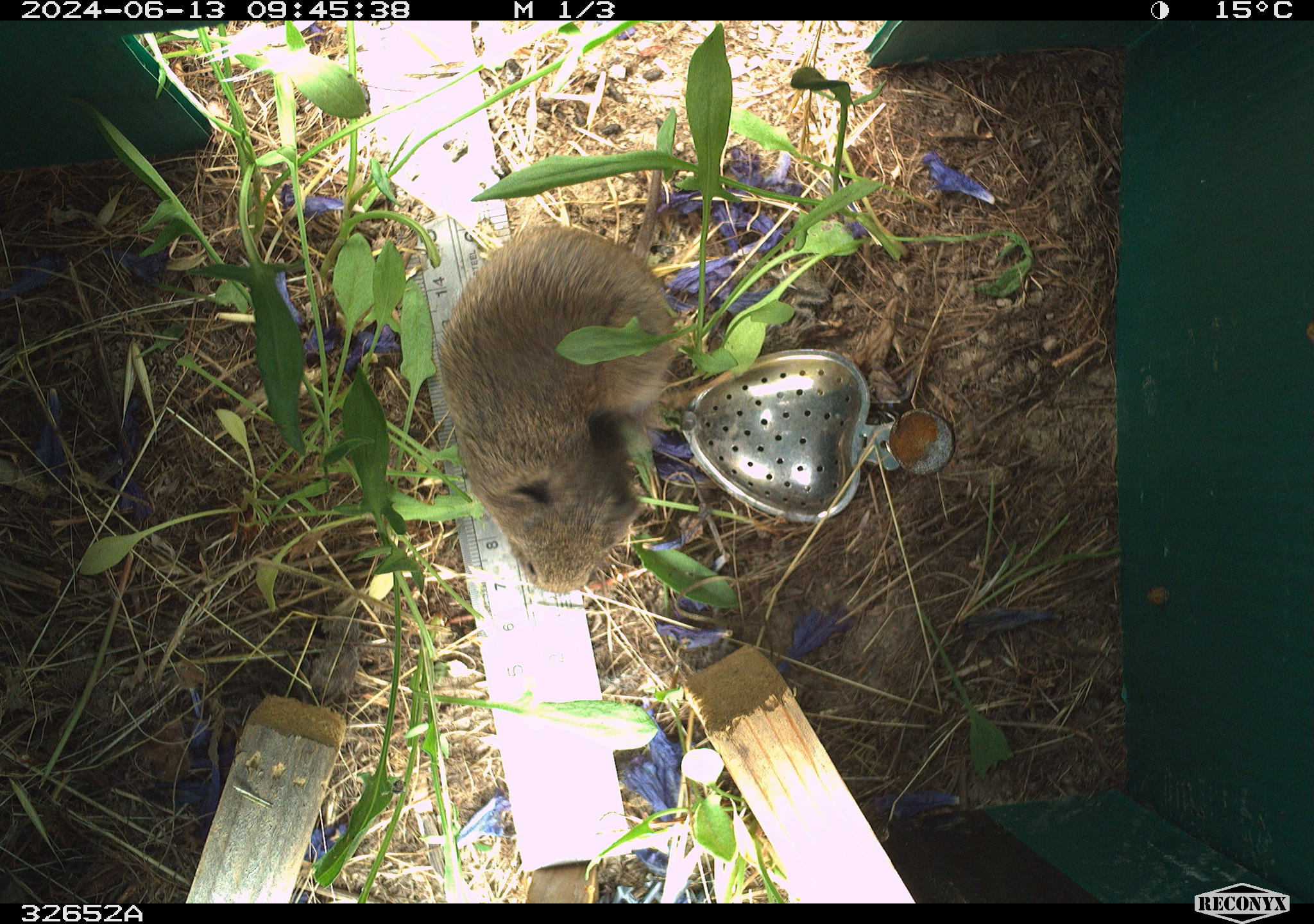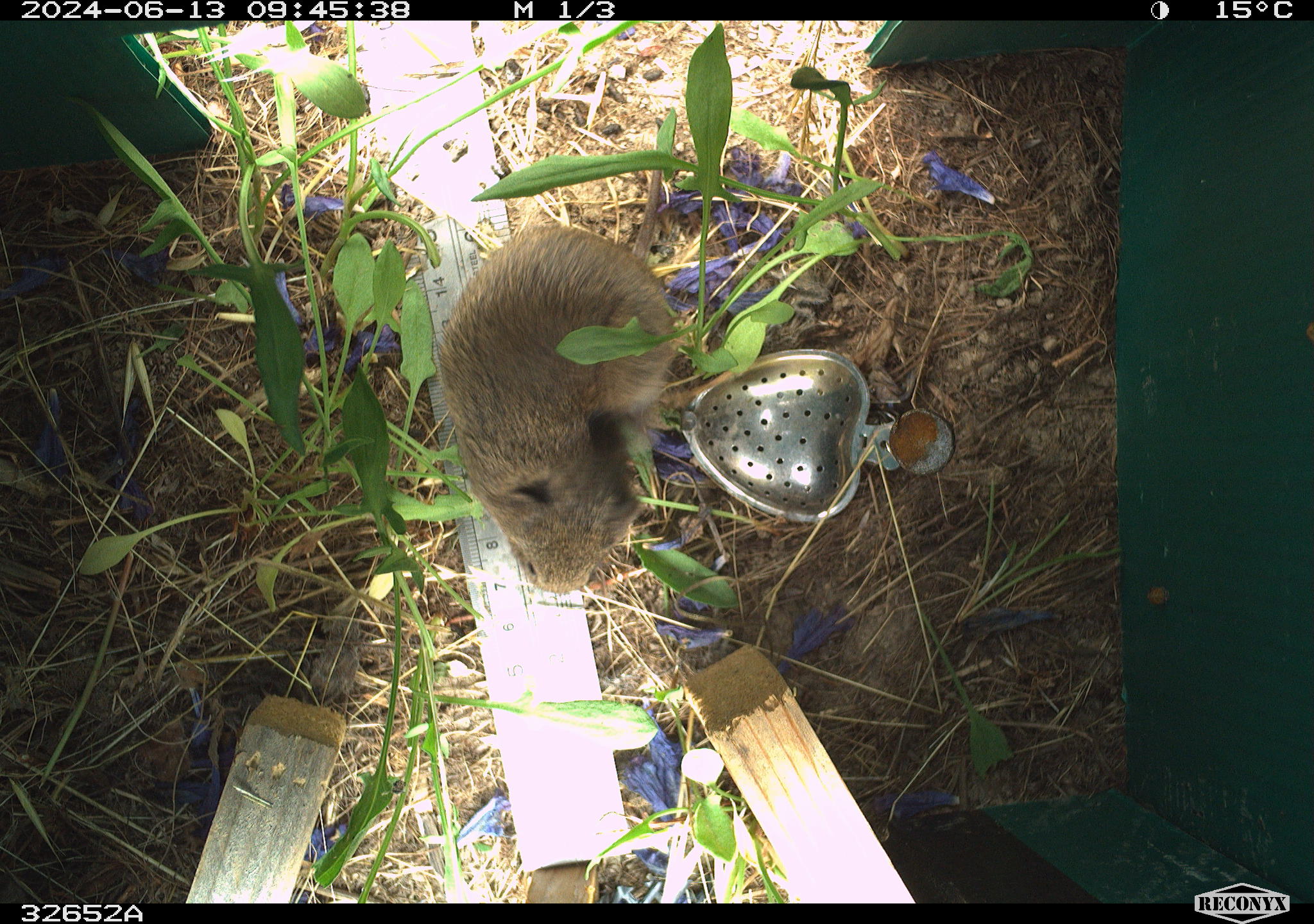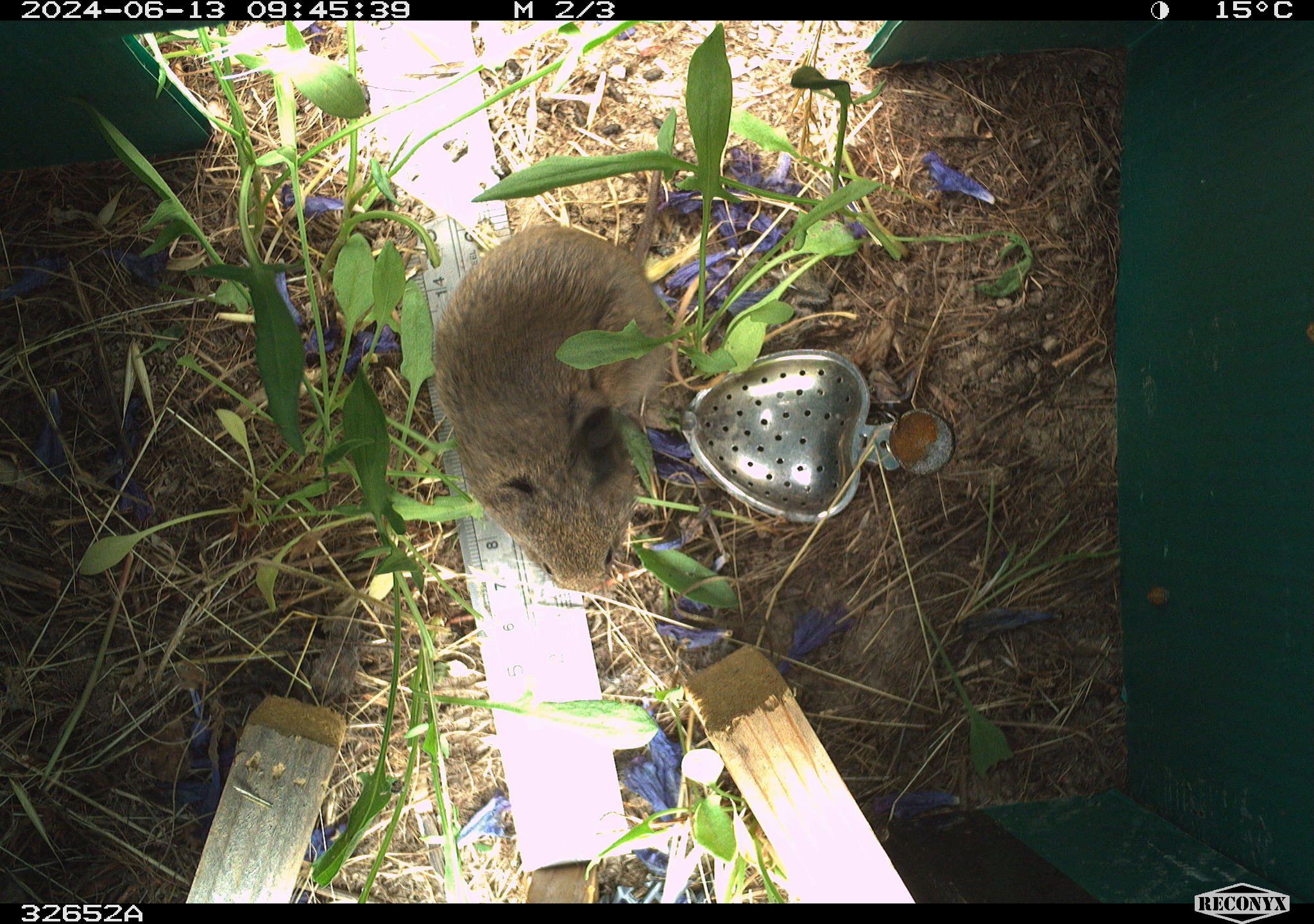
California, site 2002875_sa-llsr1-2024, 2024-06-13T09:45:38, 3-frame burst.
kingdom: Animalia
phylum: Chordata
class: Mammalia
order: Rodentia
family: Cricetidae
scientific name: Arvicolinae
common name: voles, lemmings, and muskrats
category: arvicolinae subfamily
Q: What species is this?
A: Arvicolinae subfamily (voles, lemmings, and muskrats) (Arvicolinae).